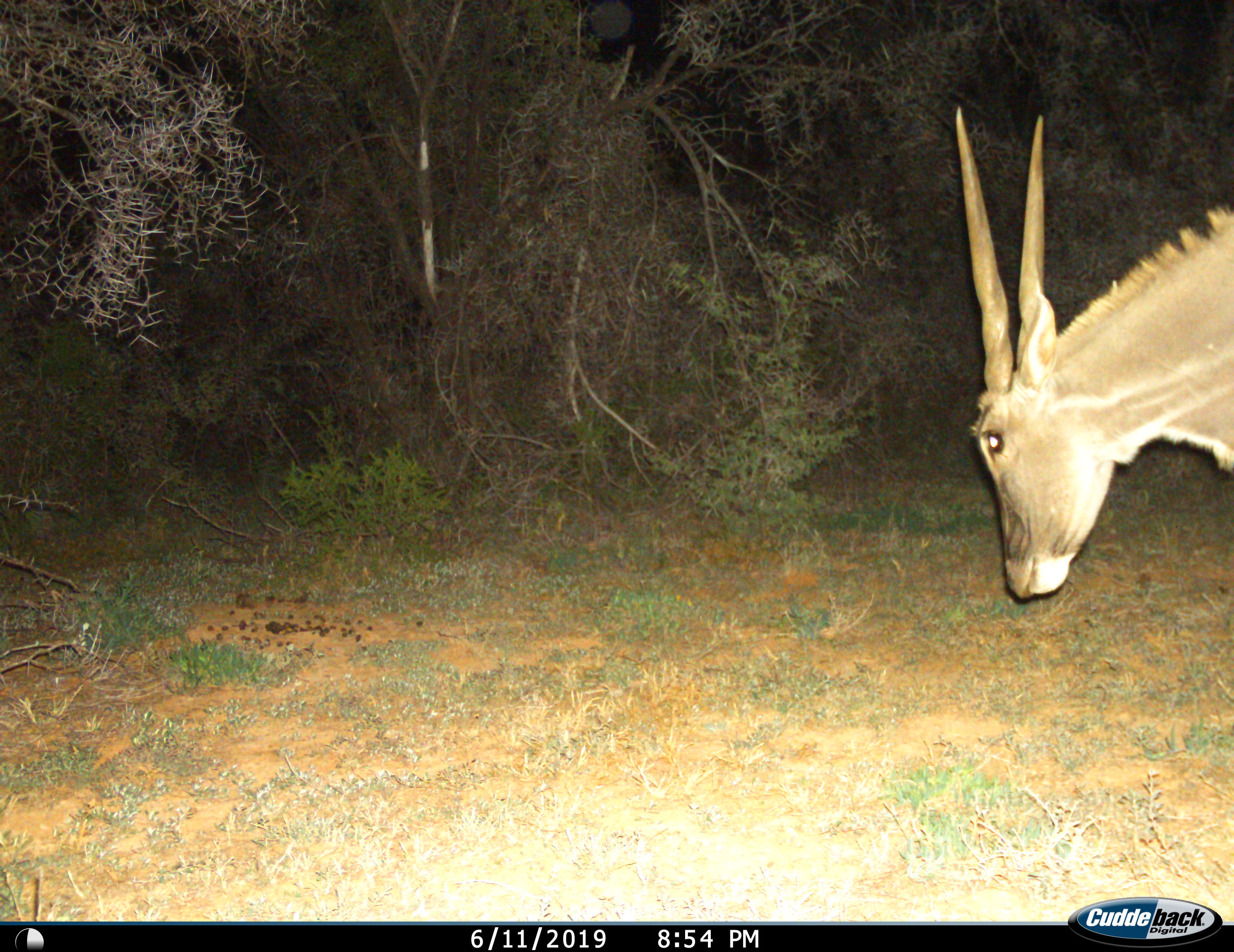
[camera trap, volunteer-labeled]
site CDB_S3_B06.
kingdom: Animalia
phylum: Chordata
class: Mammalia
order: Artiodactyla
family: Bovidae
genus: Tragelaphus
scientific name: Tragelaphus oryx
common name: eland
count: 1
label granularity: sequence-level